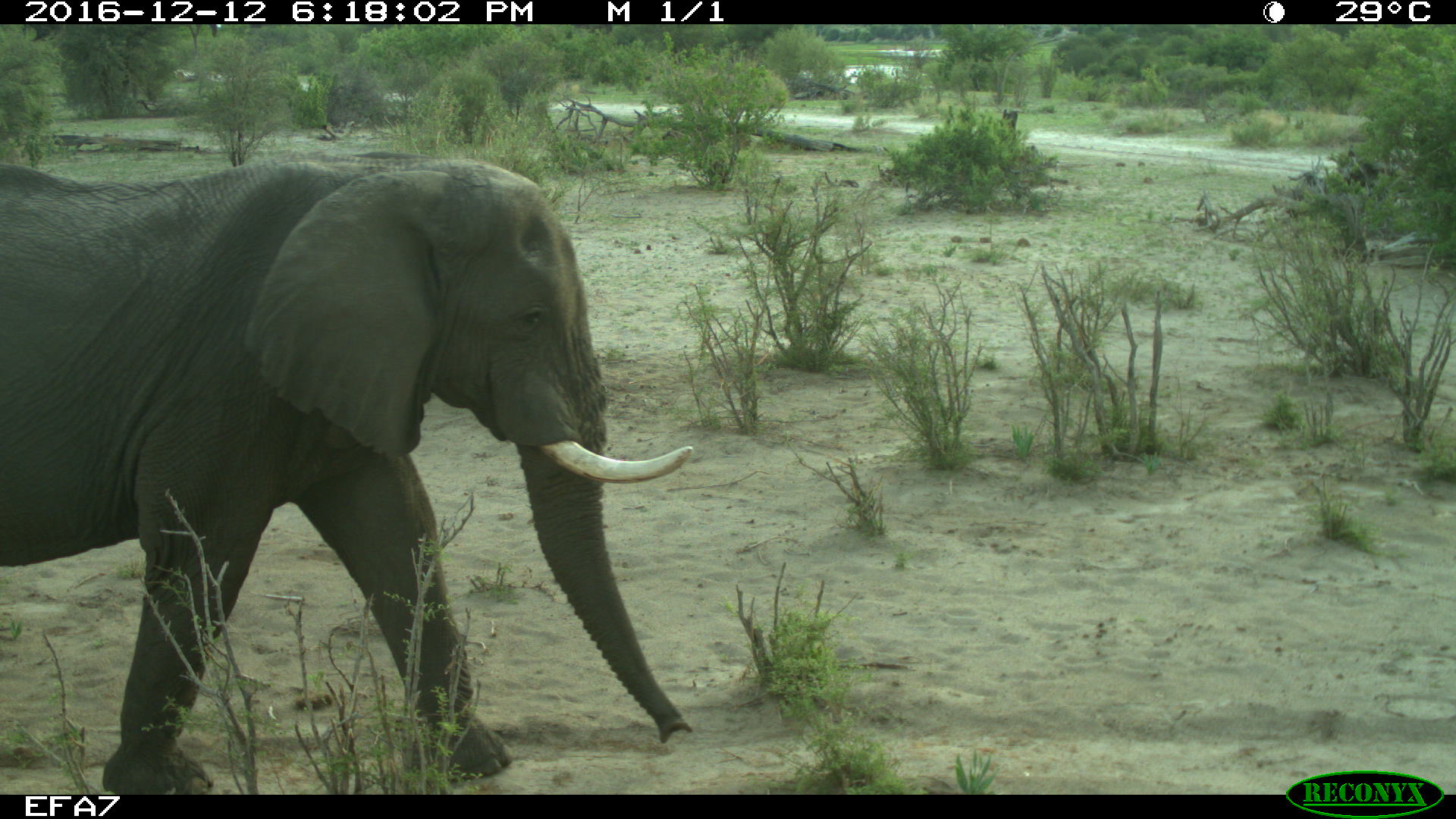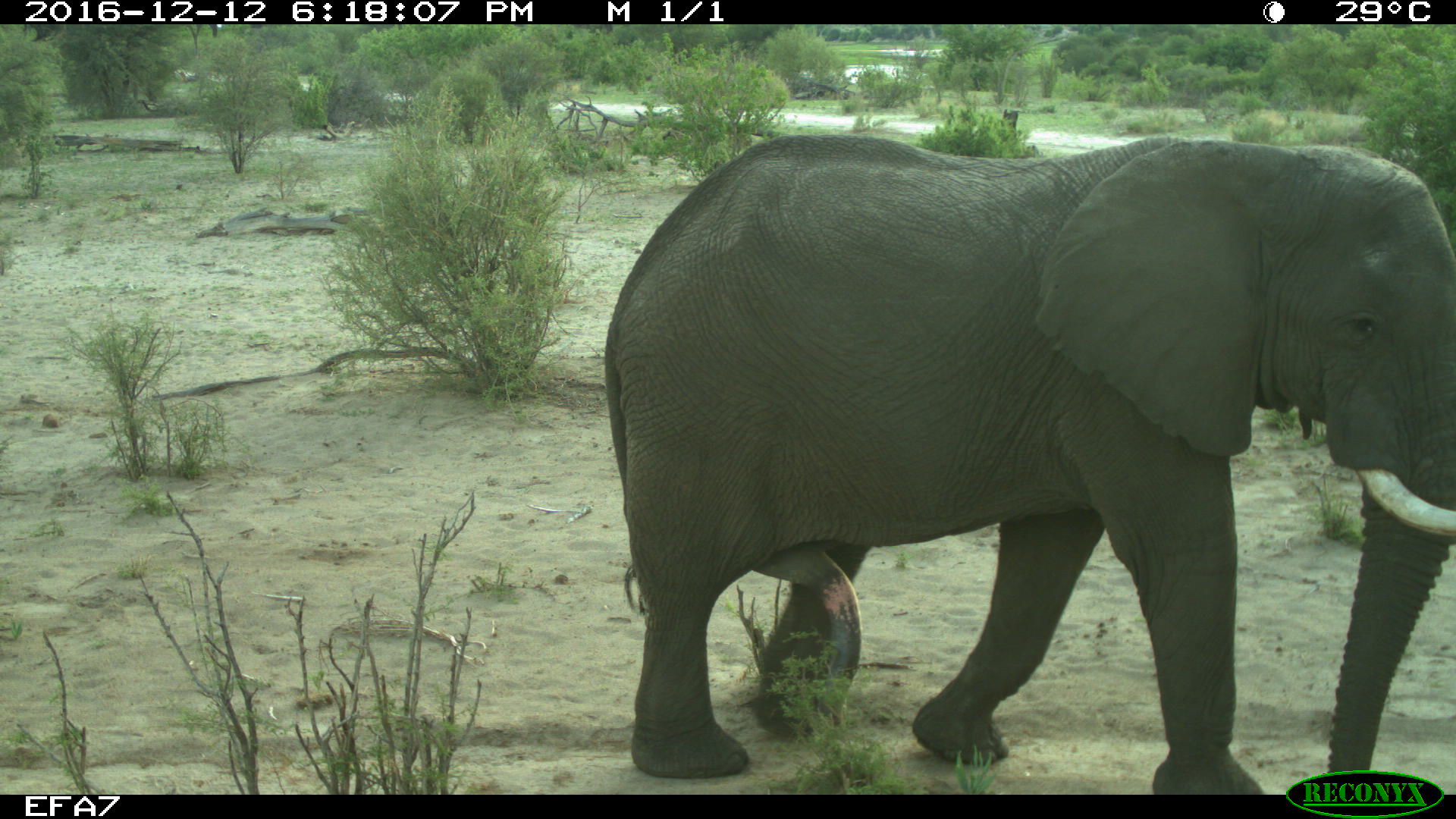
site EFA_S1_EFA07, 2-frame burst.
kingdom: Animalia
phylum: Chordata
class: Mammalia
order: Proboscidea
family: Elephantidae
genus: Loxodonta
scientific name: Loxodonta africana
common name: african bush elephant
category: elephant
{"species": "elephant (african bush elephant) (Loxodonta africana)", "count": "1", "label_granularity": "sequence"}